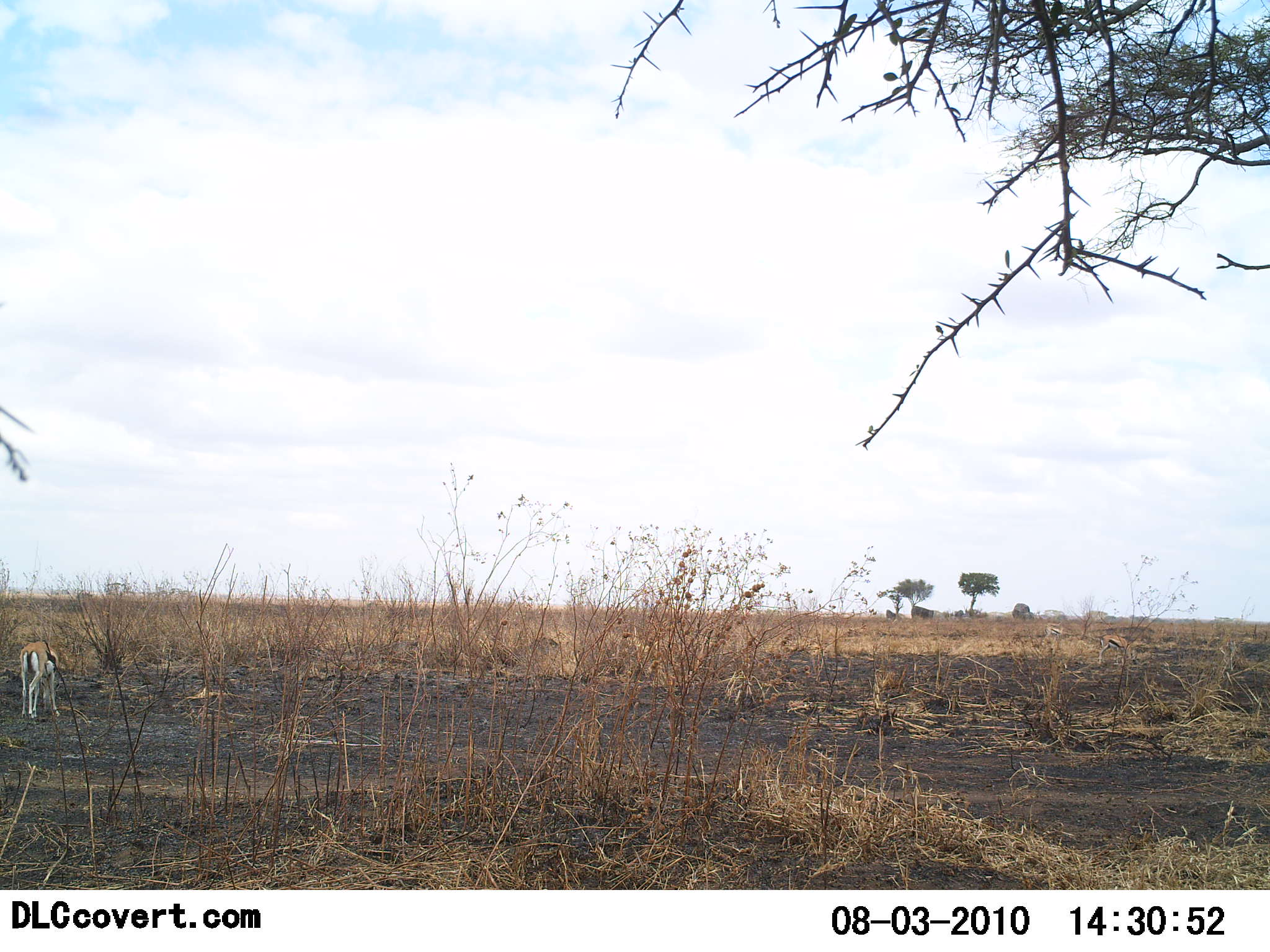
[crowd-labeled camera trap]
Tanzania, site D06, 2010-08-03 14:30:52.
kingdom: Animalia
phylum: Chordata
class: Mammalia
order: Artiodactyla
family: Bovidae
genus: Eudorcas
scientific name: Eudorcas thomsonii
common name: thomson's gazelle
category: gazellethomsons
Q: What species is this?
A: Gazellethomsons (thomson's gazelle) (Eudorcas thomsonii).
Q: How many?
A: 1.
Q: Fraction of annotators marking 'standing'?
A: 75%.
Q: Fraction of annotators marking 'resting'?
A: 0%.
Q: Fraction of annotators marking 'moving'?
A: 0%.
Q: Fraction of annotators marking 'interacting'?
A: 0%.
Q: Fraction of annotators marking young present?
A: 12%.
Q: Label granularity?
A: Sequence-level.